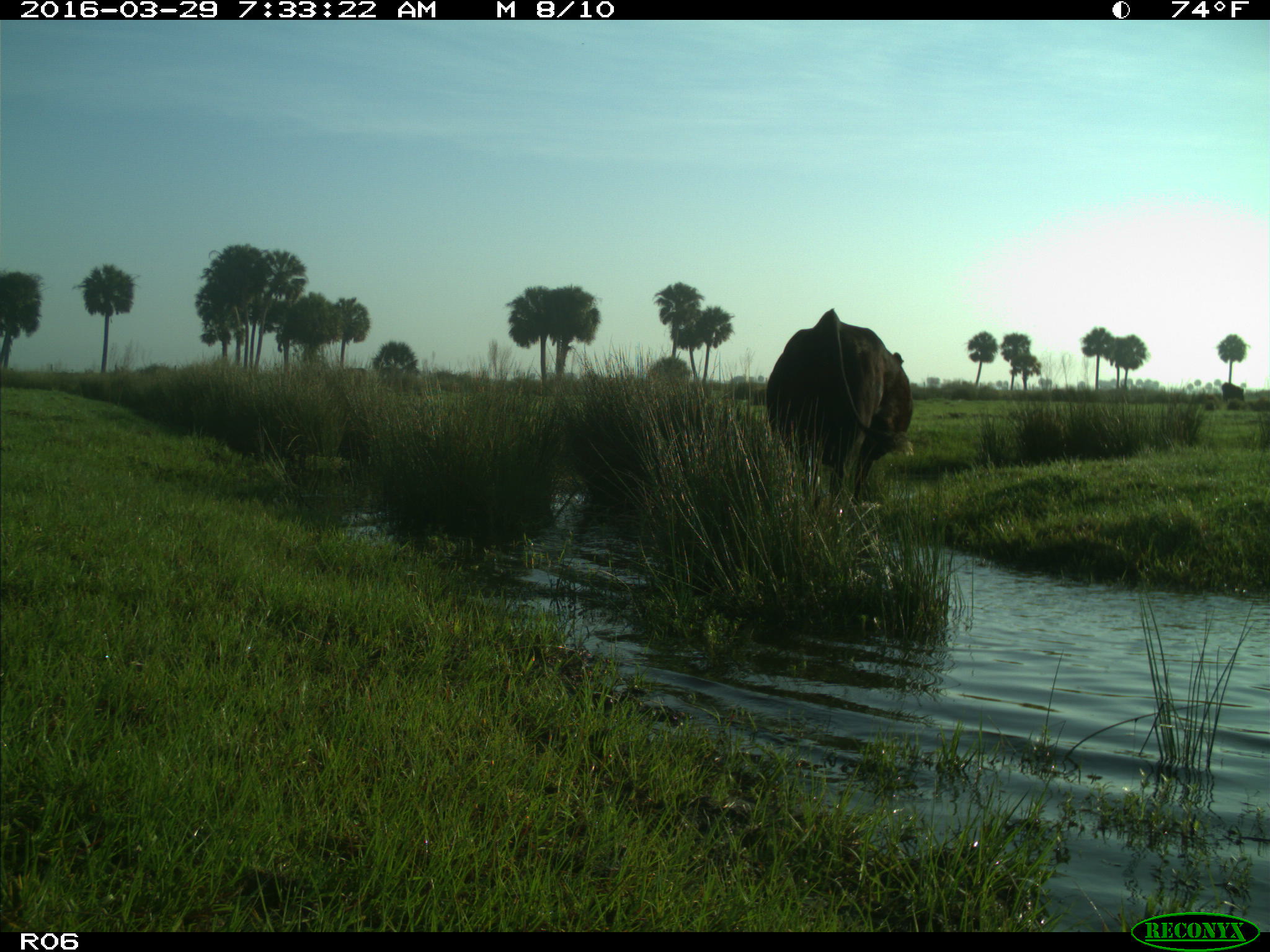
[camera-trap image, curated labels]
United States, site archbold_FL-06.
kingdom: Animalia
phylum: Chordata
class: Mammalia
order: Artiodactyla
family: Bovidae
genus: Bos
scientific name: Bos taurus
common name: domestic cow